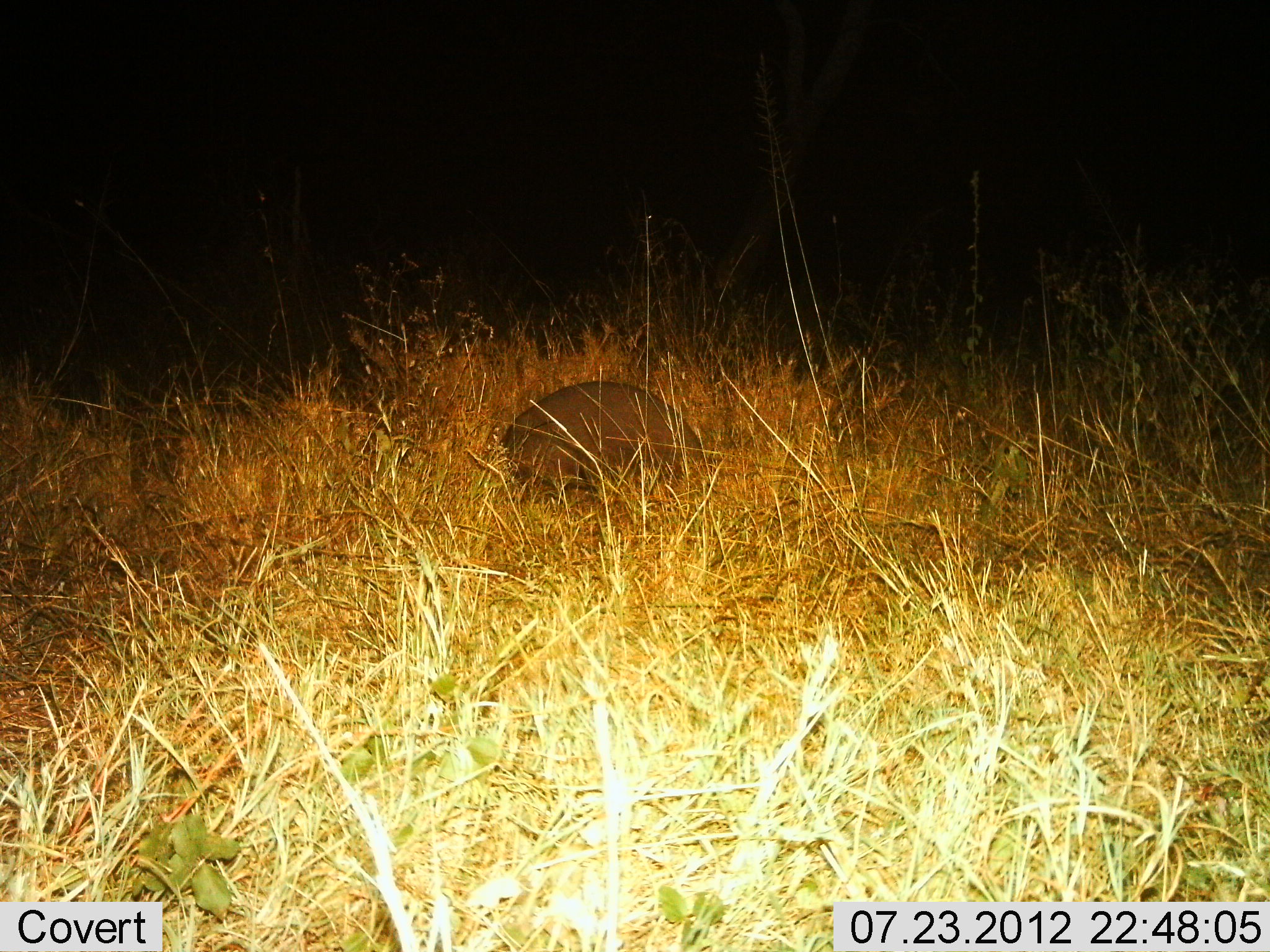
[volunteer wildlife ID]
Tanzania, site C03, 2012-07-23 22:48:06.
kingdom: Animalia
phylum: Chordata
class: Mammalia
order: Tubulidentata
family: Orycteropodidae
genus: Orycteropus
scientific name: Orycteropus afer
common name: aardvark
Aardvark (Orycteropus afer), count 1. Behavior (volunteer vote fractions): standing 40%, resting 30%, moving 20%, interacting 0%. Young present (vote fraction): 0%. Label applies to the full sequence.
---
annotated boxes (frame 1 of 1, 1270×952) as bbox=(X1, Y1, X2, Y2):
animal: bbox=(500, 380, 703, 501)